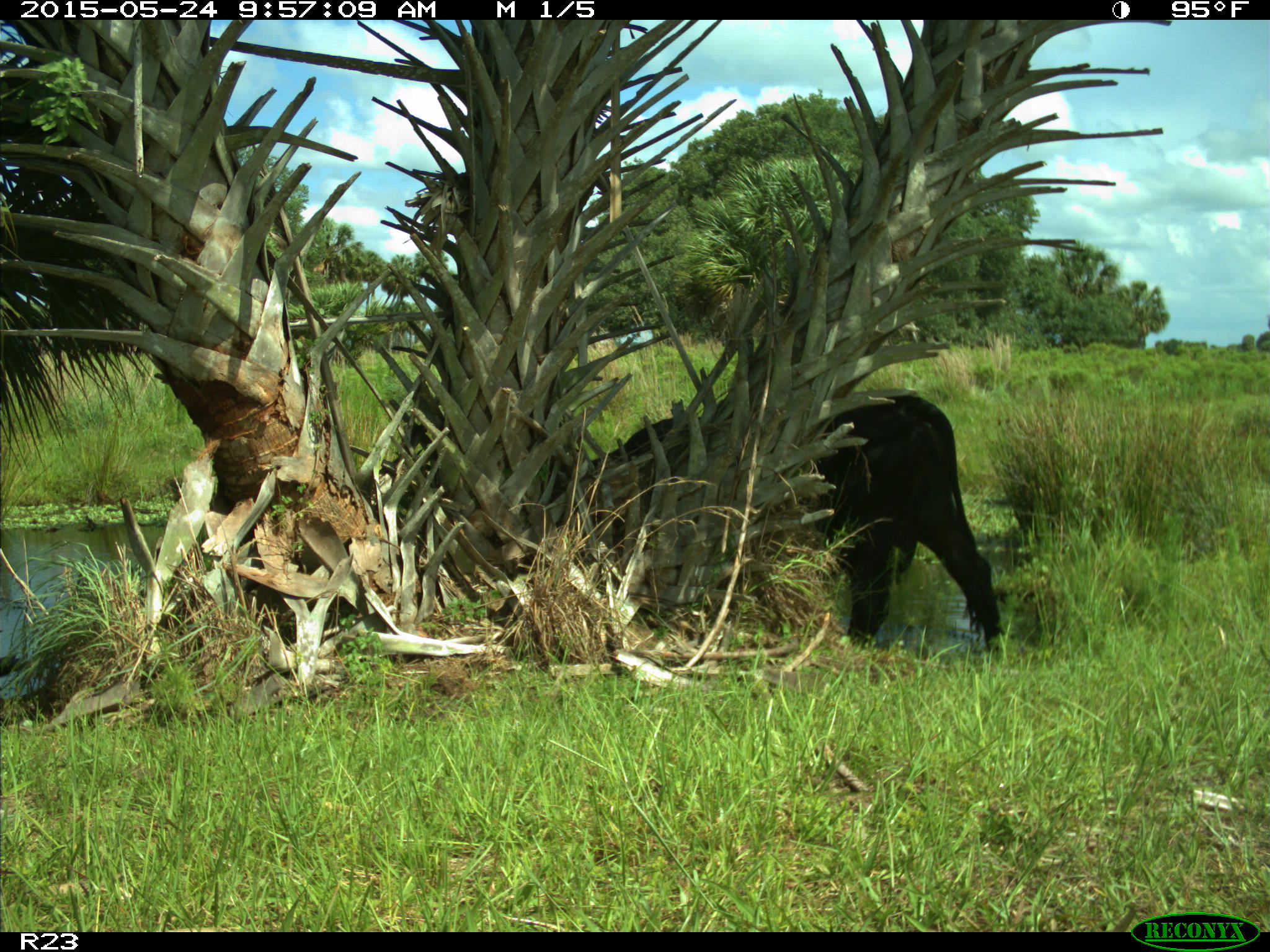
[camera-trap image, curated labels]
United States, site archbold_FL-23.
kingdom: Animalia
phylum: Chordata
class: Mammalia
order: Artiodactyla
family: Bovidae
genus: Bos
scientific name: Bos taurus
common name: domestic cow